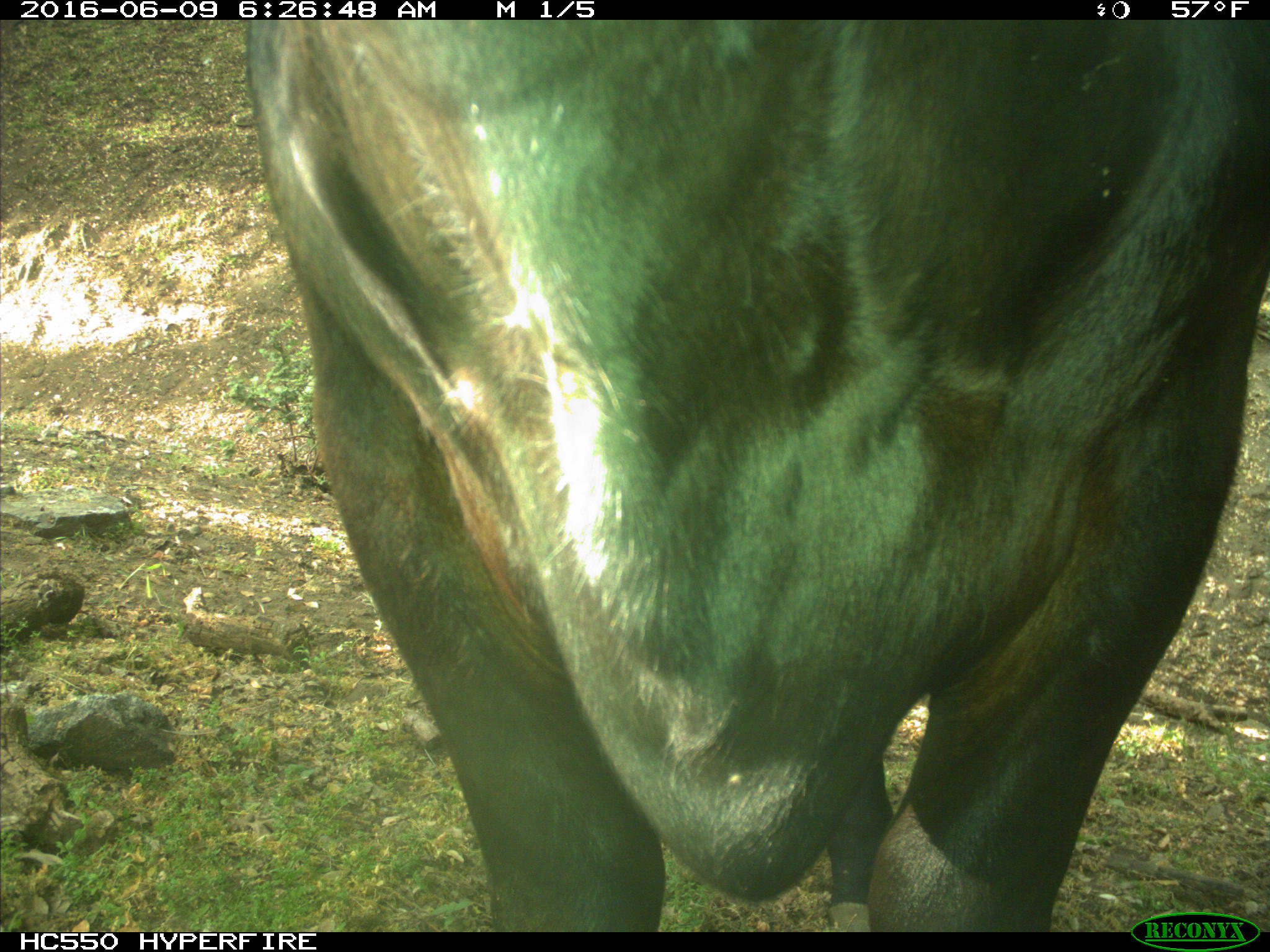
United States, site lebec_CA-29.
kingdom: Animalia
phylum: Chordata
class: Mammalia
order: Artiodactyla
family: Bovidae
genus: Bos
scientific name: Bos taurus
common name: domestic cow